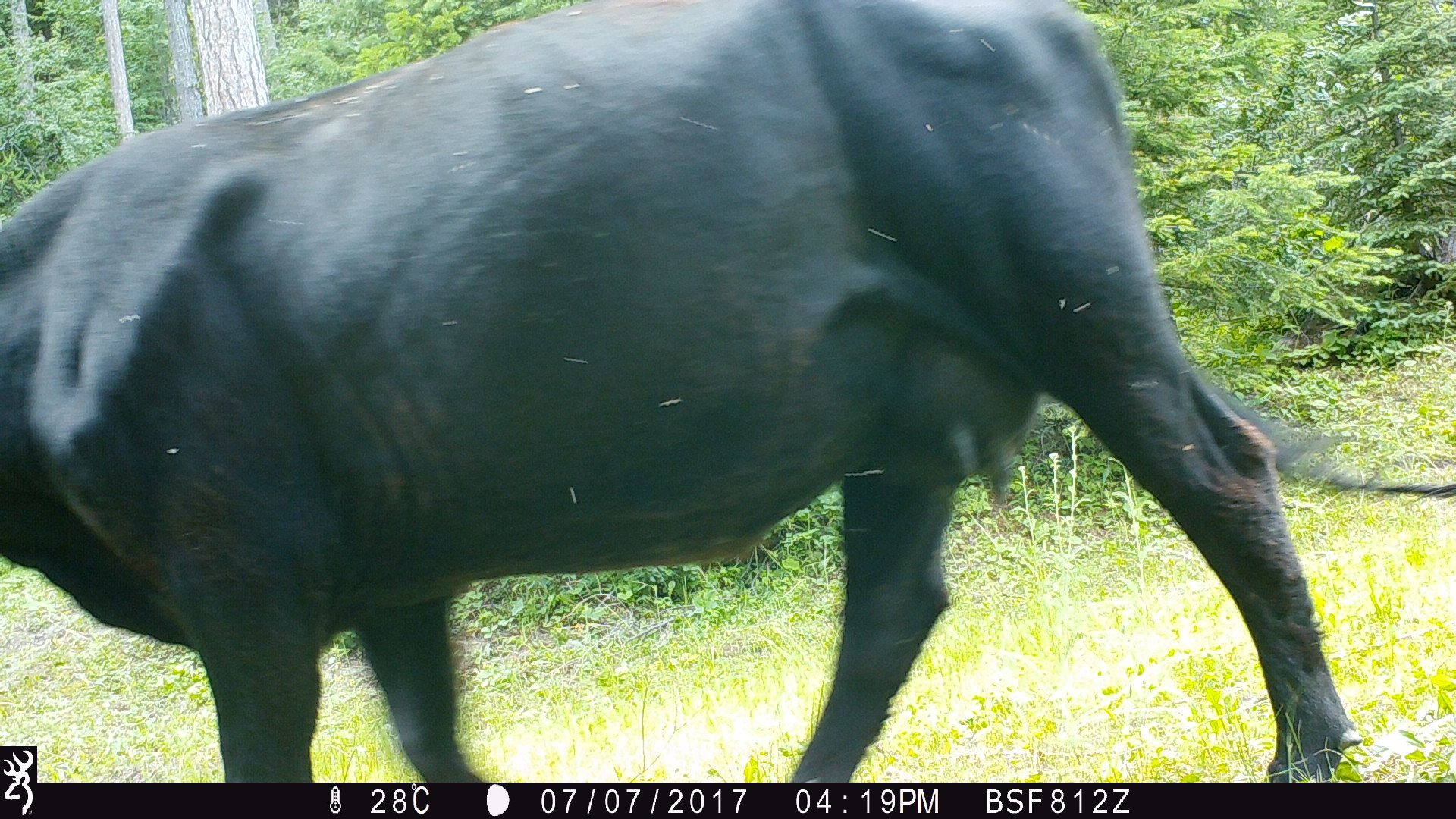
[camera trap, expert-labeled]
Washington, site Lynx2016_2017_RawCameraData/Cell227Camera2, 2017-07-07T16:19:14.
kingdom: Animalia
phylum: Chordata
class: Mammalia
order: Artiodactyla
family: Bovidae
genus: Bos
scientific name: Bos taurus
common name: domestic cattle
Domestic cattle (Bos taurus). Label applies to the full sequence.